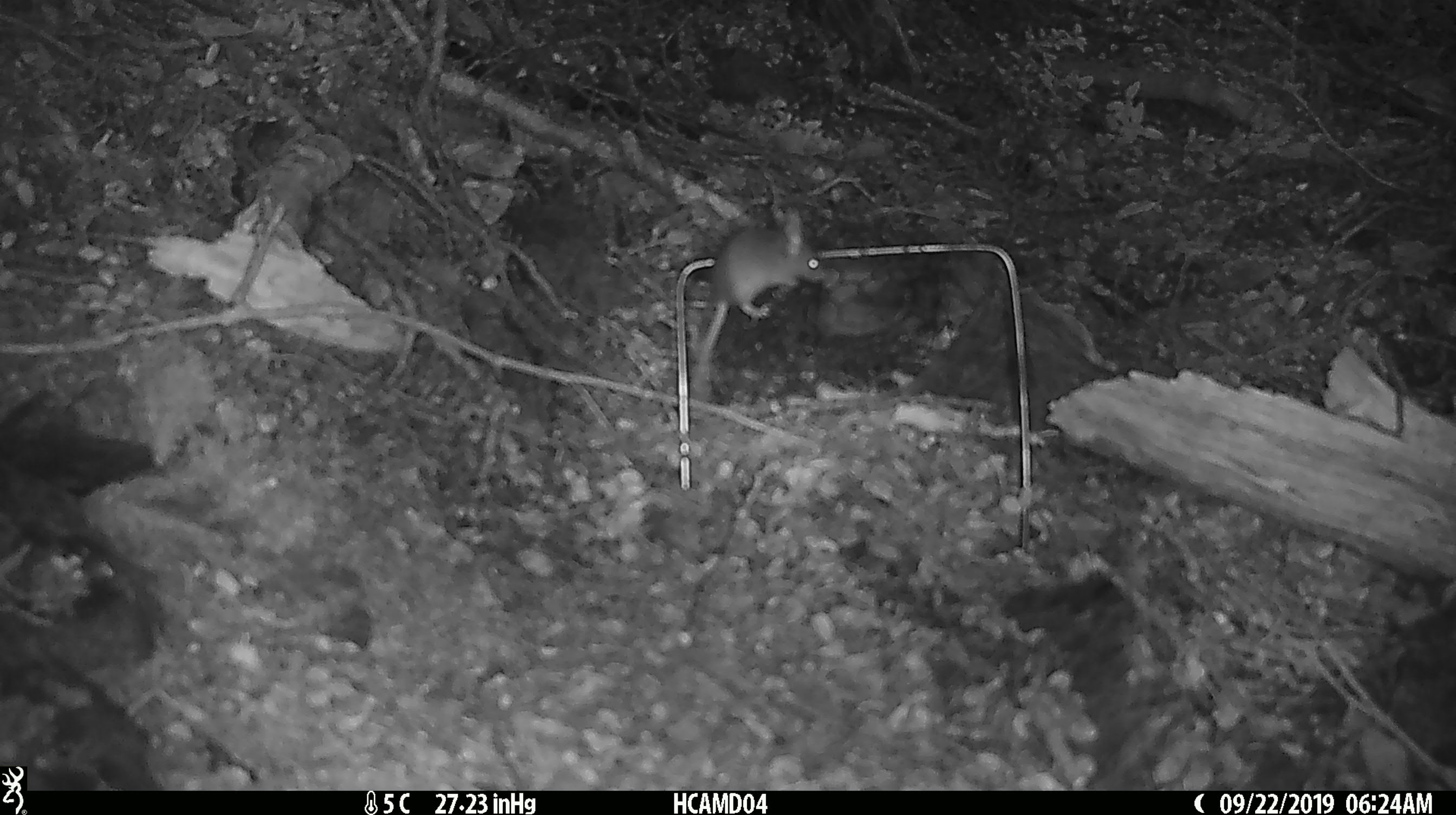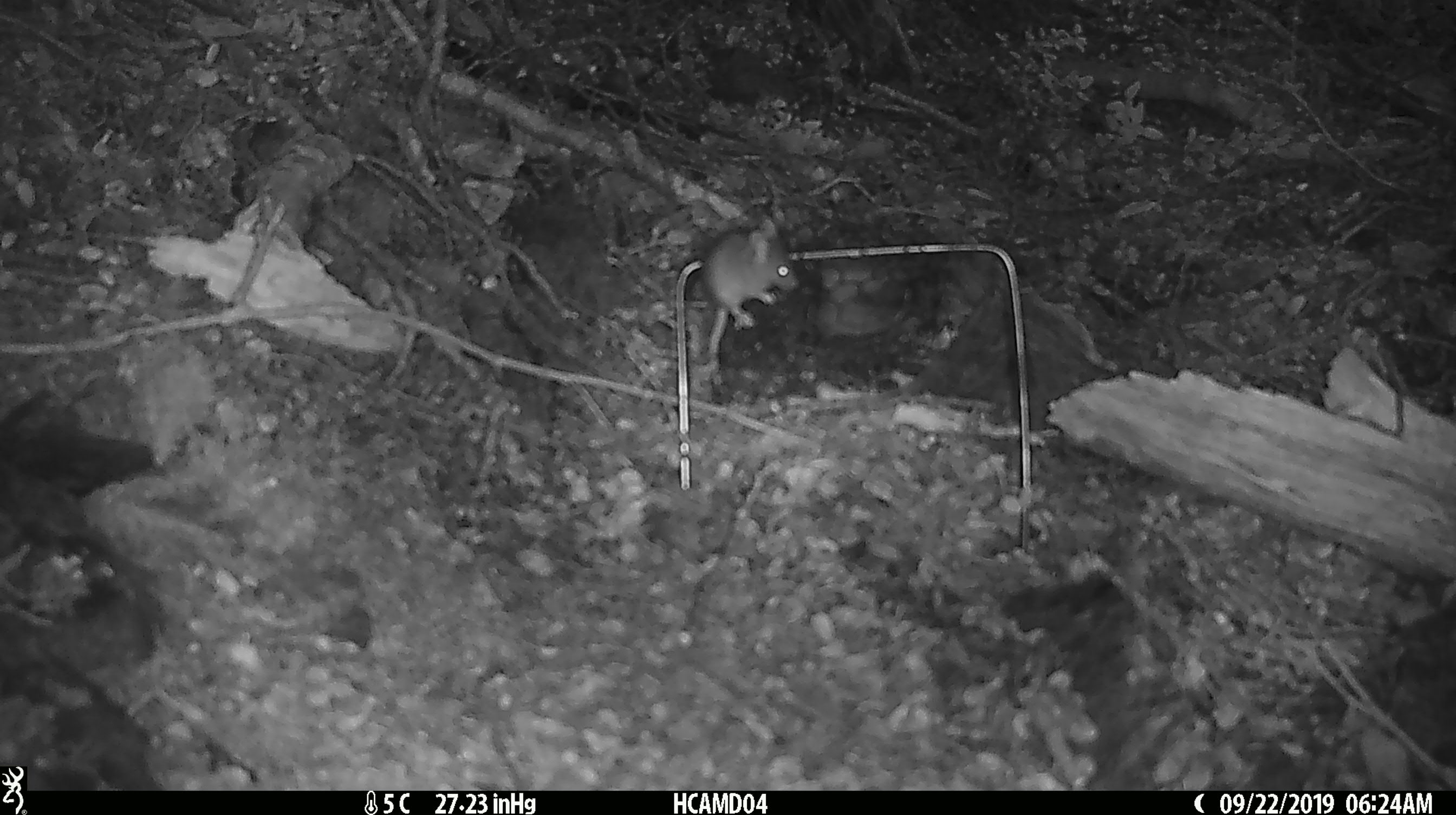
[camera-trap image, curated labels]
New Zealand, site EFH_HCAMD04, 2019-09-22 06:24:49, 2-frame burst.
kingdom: Animalia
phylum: Chordata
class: Mammalia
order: Rodentia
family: Muridae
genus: Mus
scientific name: Mus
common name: mouse